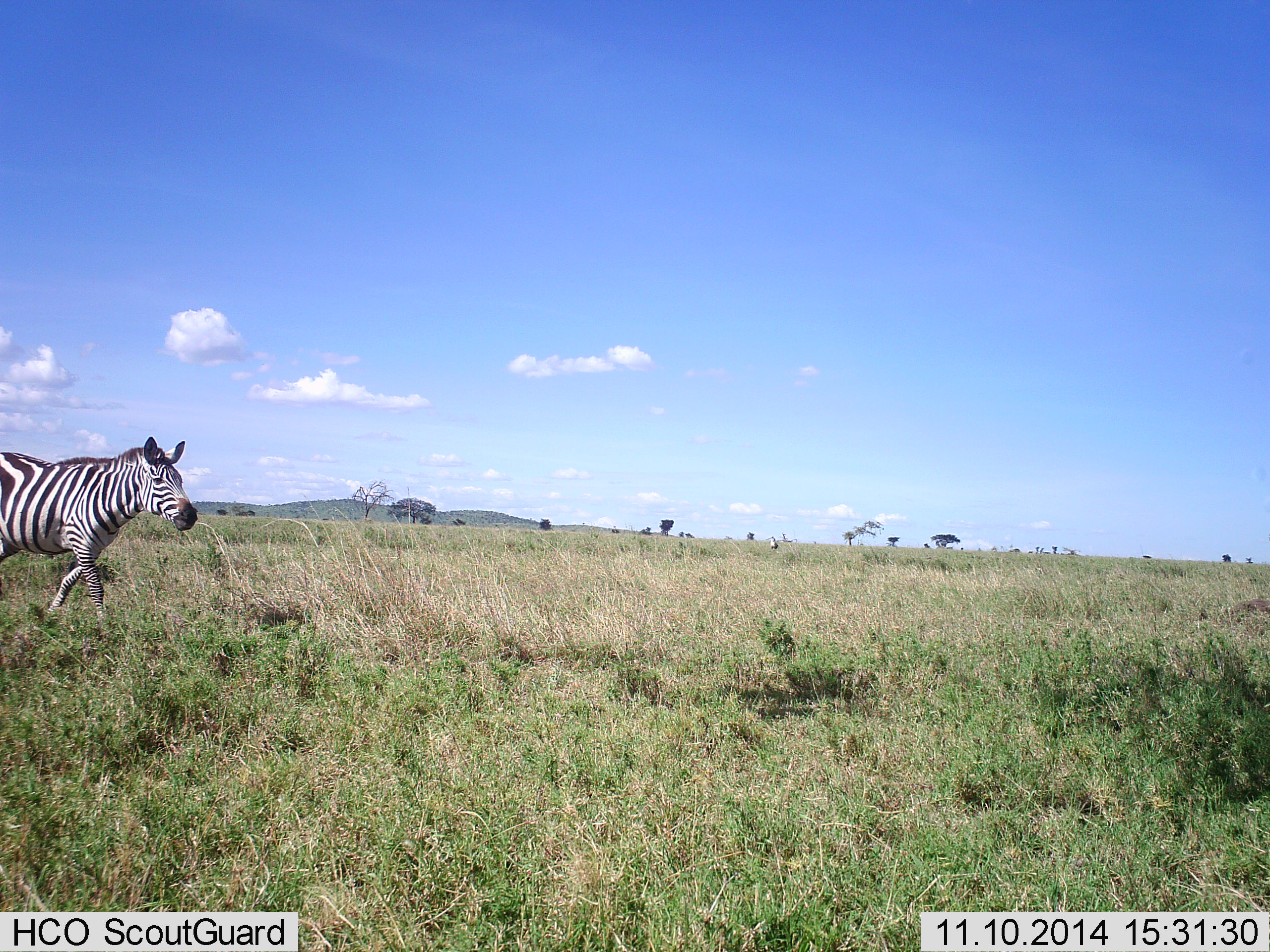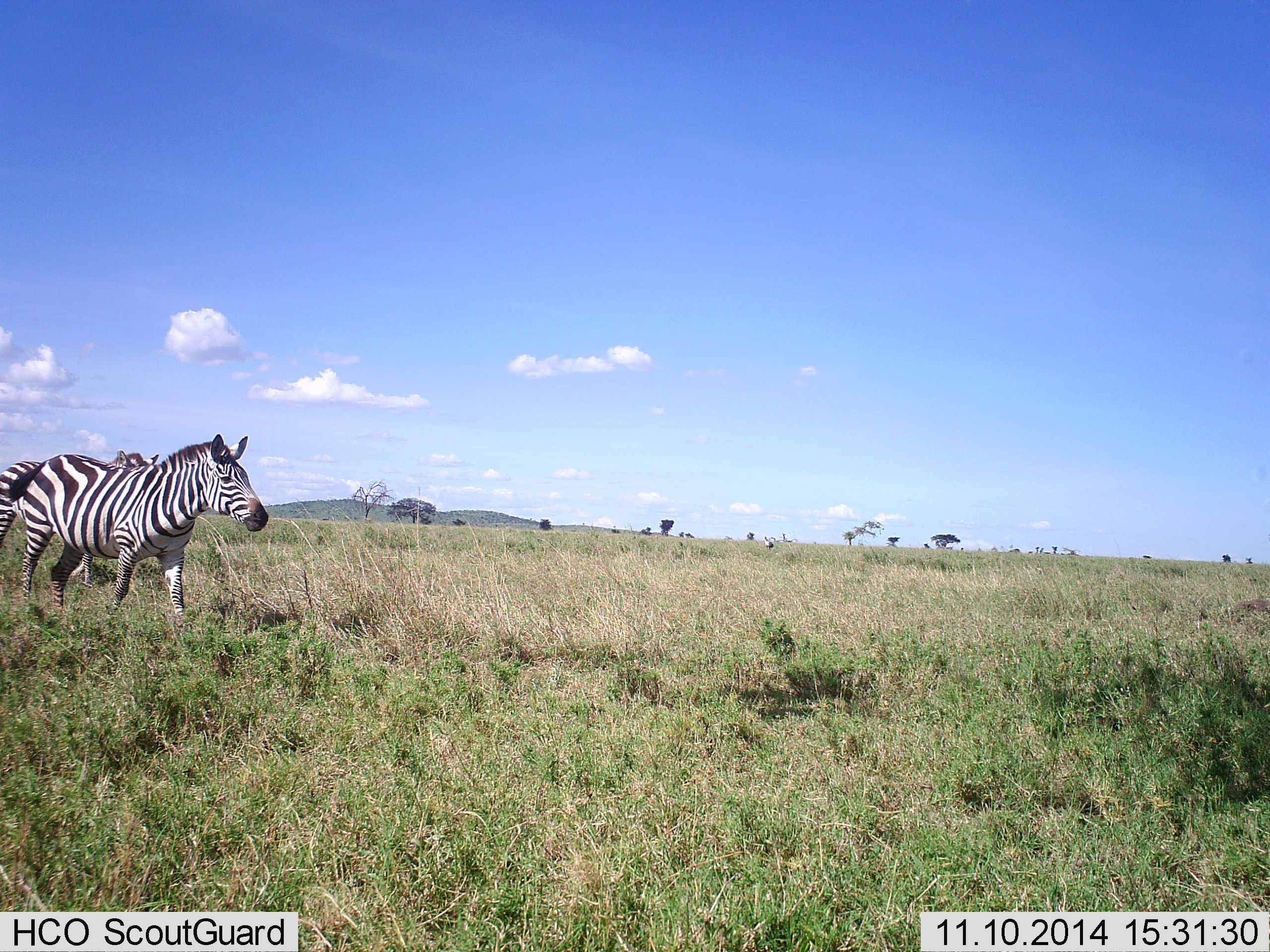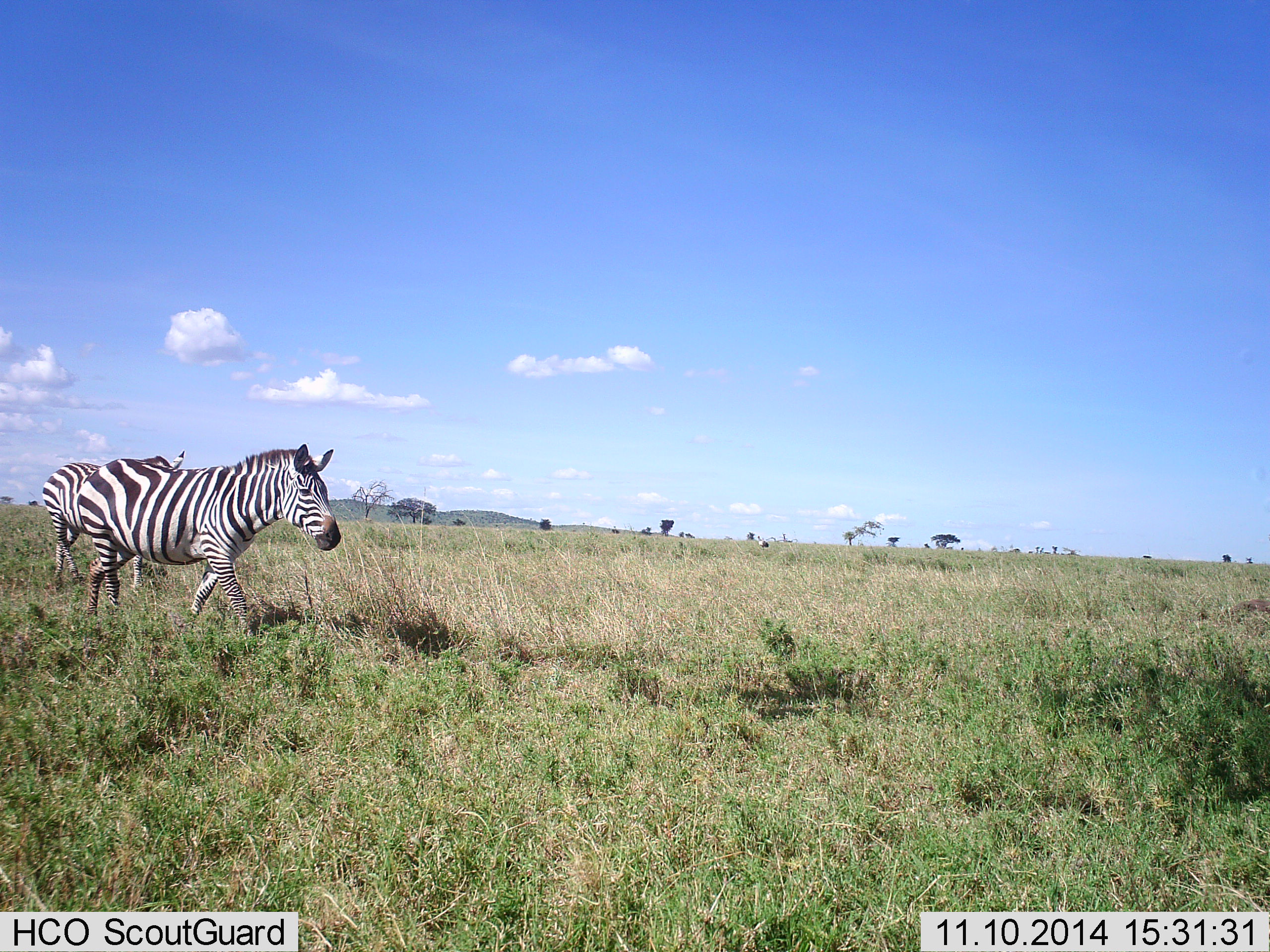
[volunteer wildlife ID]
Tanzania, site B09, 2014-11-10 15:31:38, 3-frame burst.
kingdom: Animalia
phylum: Chordata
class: Mammalia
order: Perissodactyla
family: Equidae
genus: Equus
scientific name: Equus quagga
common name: plains zebra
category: zebra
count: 2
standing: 9%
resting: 9%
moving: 91%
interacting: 0%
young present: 0%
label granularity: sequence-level